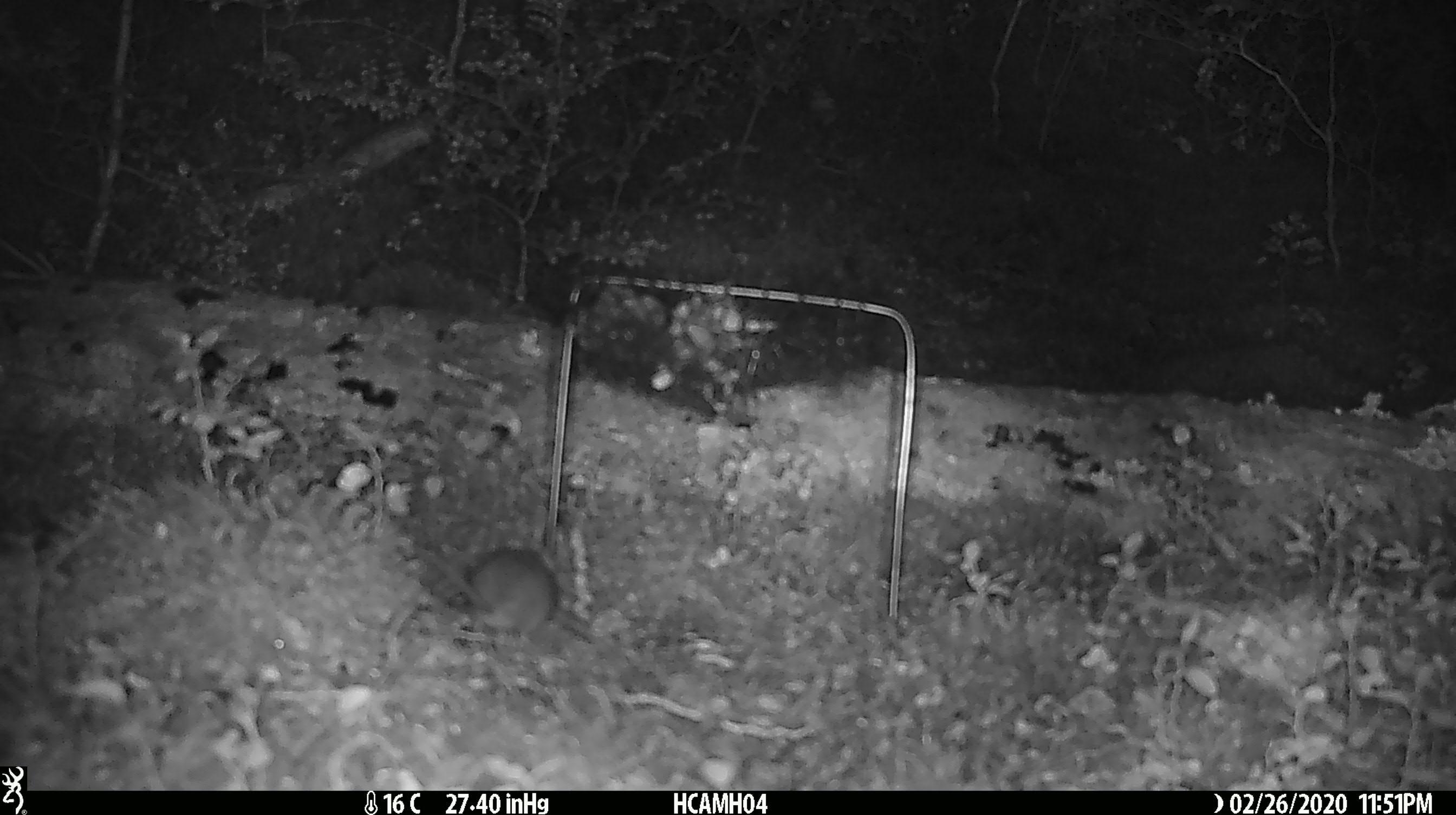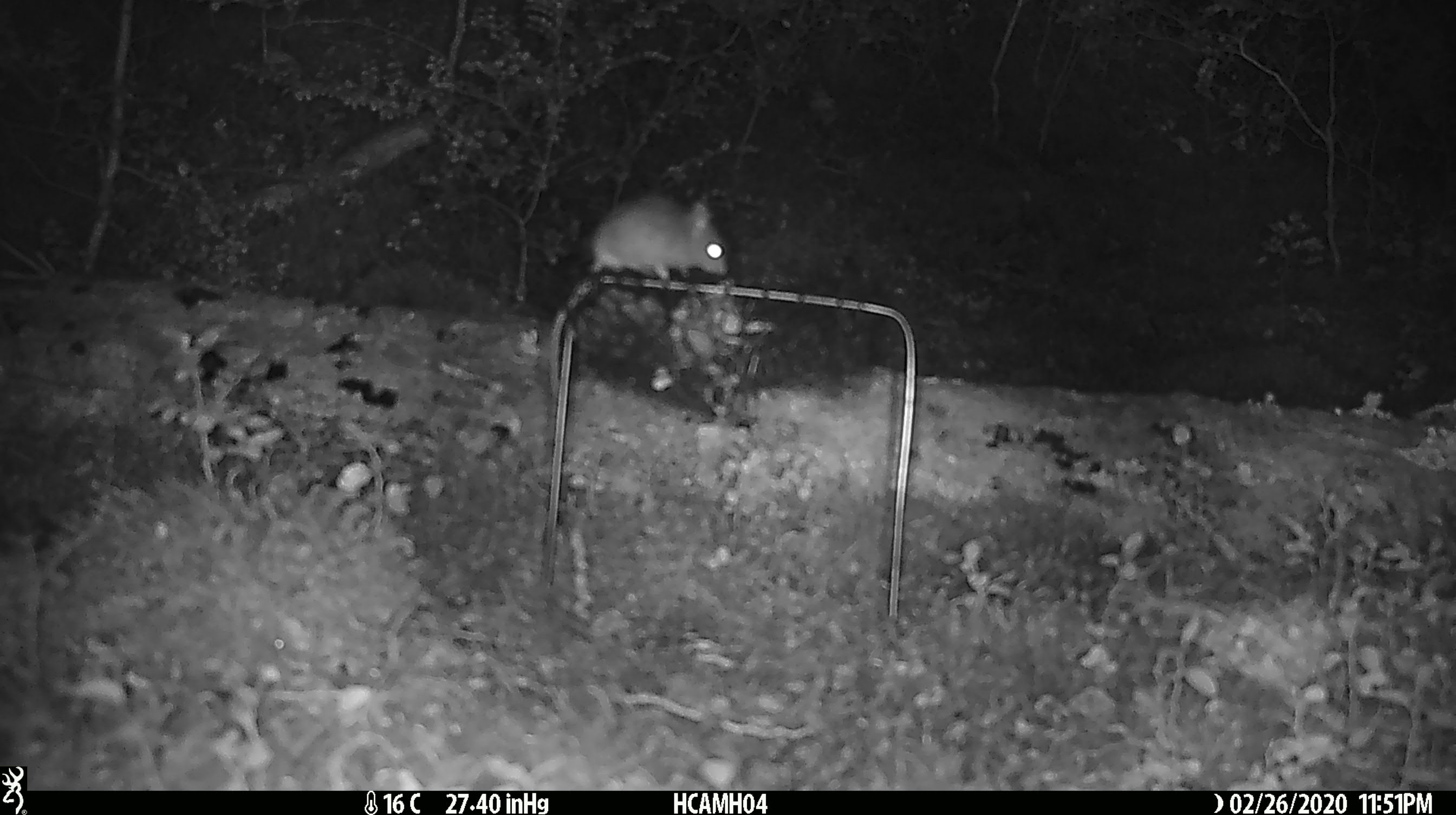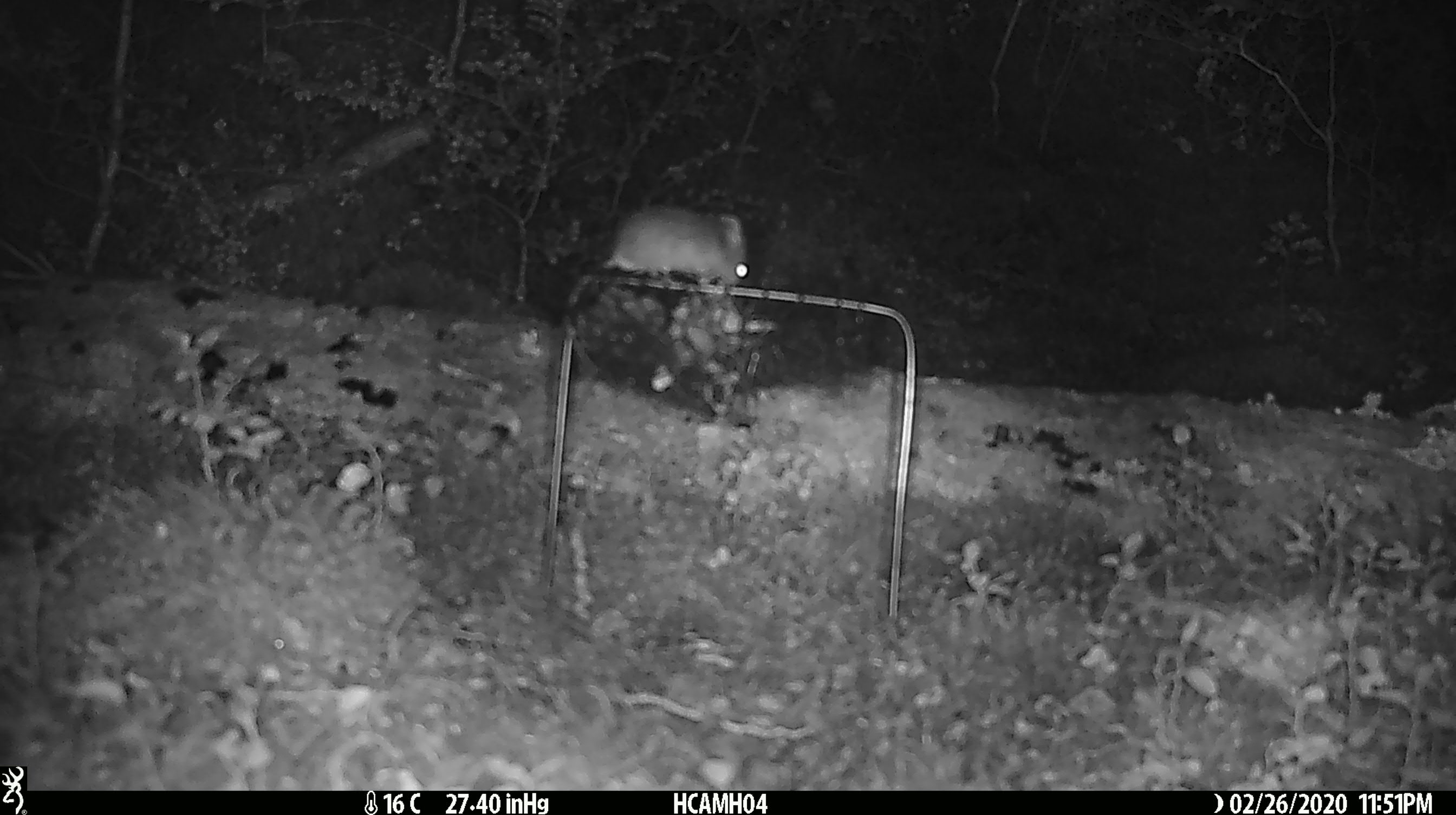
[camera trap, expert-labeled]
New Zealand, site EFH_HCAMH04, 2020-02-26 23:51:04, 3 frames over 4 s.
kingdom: Animalia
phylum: Chordata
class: Mammalia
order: Rodentia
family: Muridae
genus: Mus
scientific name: Mus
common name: mouse